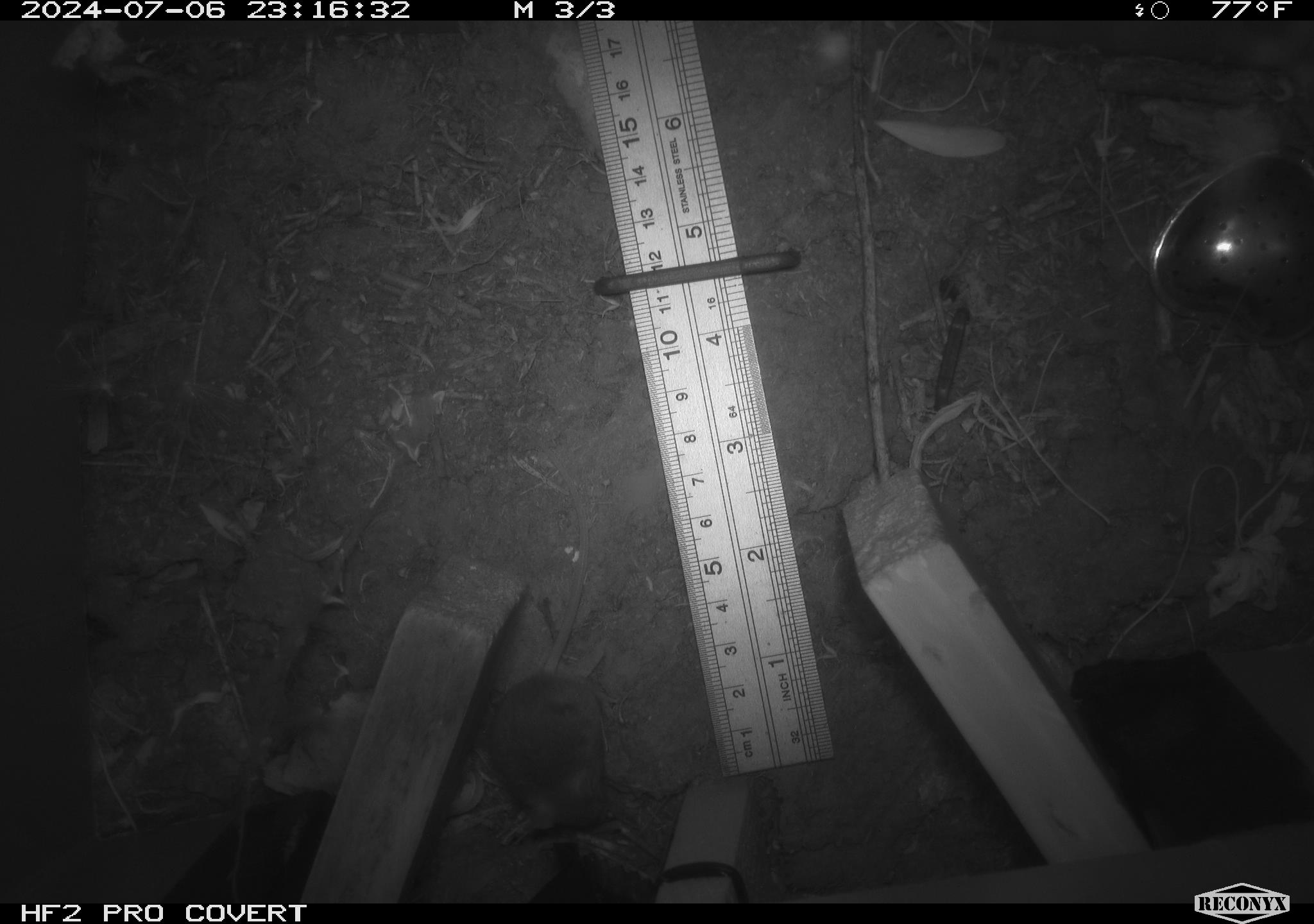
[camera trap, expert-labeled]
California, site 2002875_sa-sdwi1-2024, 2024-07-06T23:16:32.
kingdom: Animalia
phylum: Chordata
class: Mammalia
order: Rodentia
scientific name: Rodentia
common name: mouse species